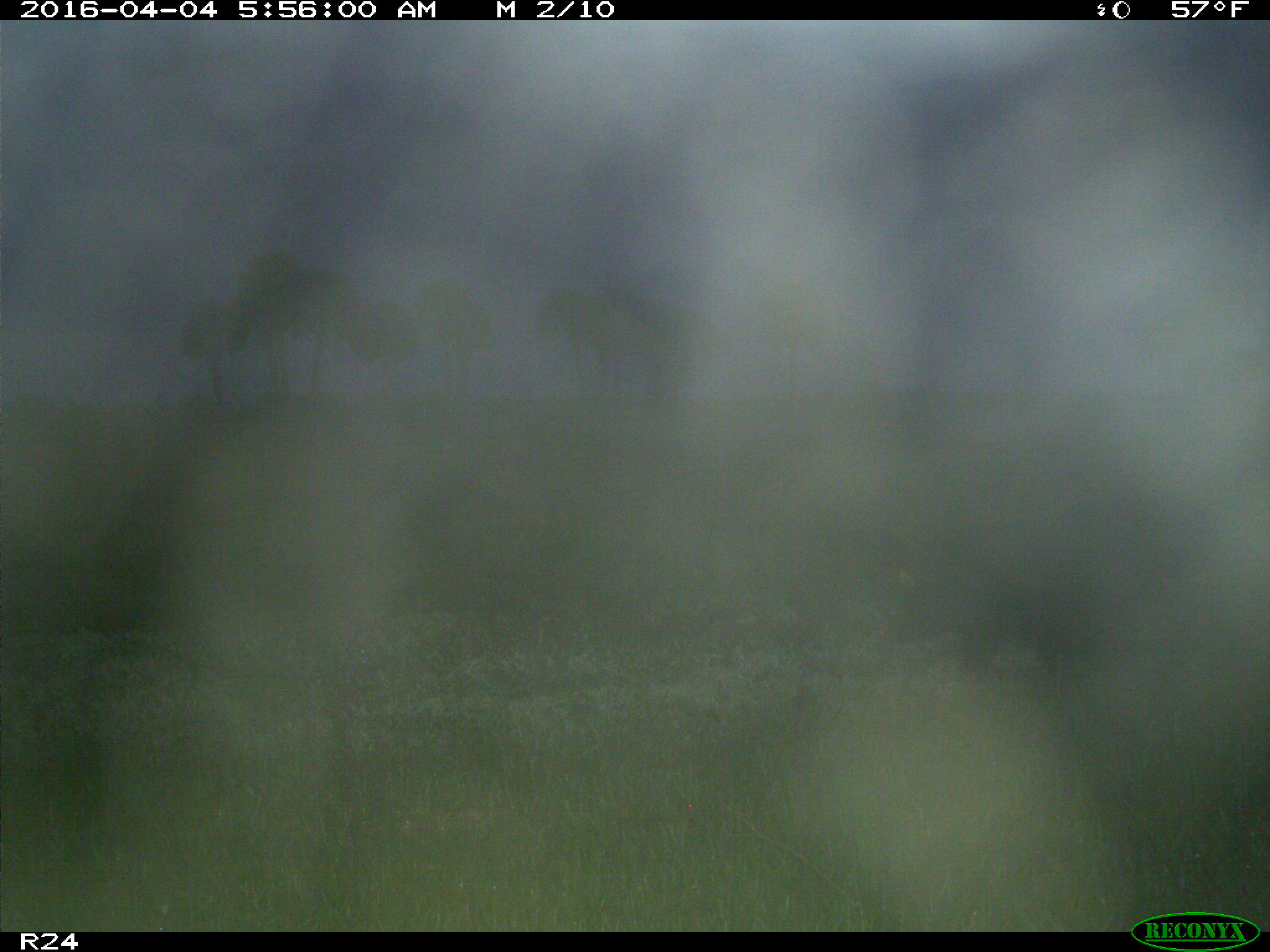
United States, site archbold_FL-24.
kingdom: Animalia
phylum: Chordata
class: Mammalia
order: Artiodactyla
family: Suidae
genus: Sus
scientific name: Sus scrofa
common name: wild boar